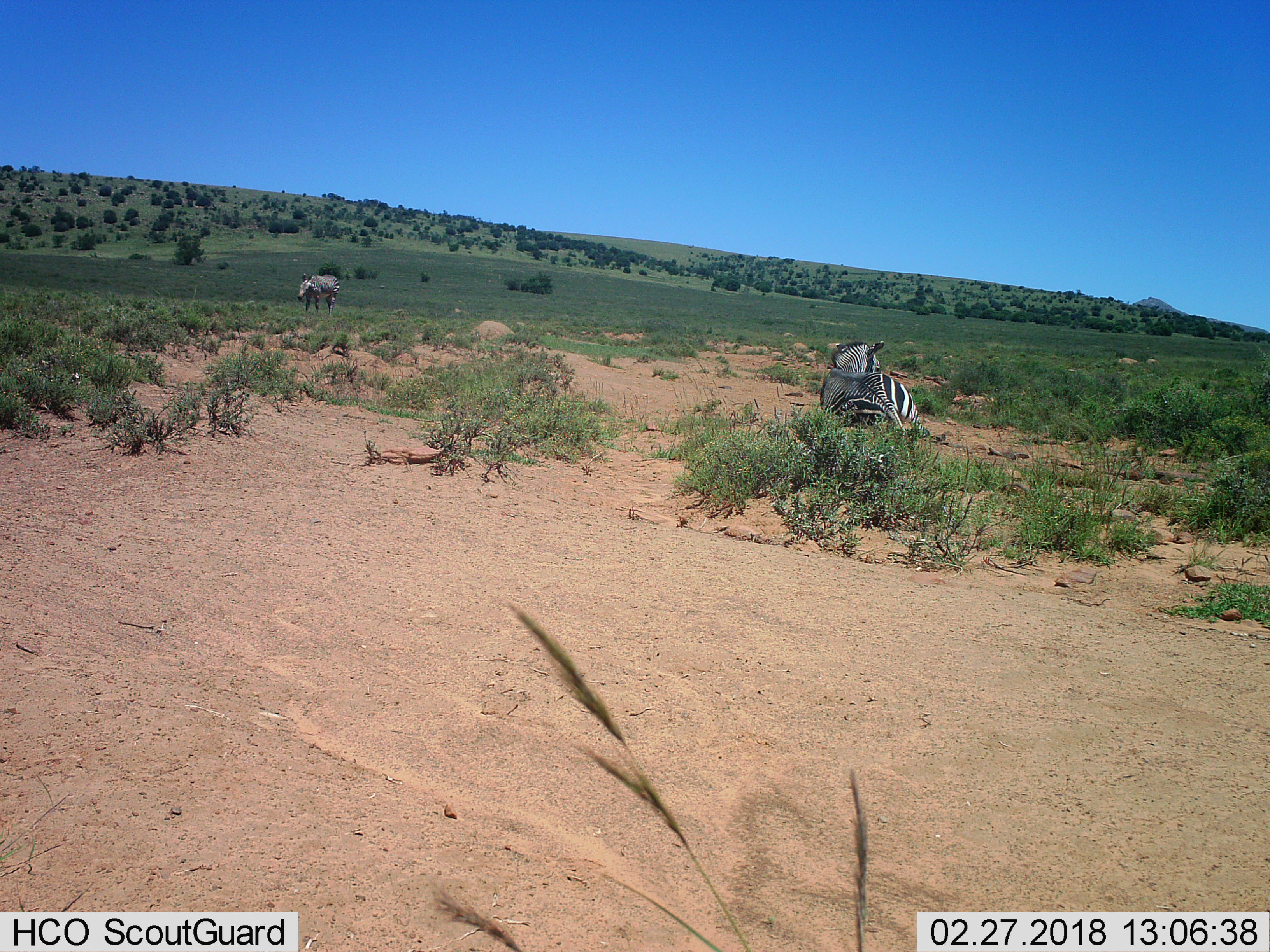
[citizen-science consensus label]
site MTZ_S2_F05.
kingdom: Animalia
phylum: Chordata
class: Mammalia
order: Perissodactyla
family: Equidae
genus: Equus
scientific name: Equus zebra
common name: mountain zebra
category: zebramountain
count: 2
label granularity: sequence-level